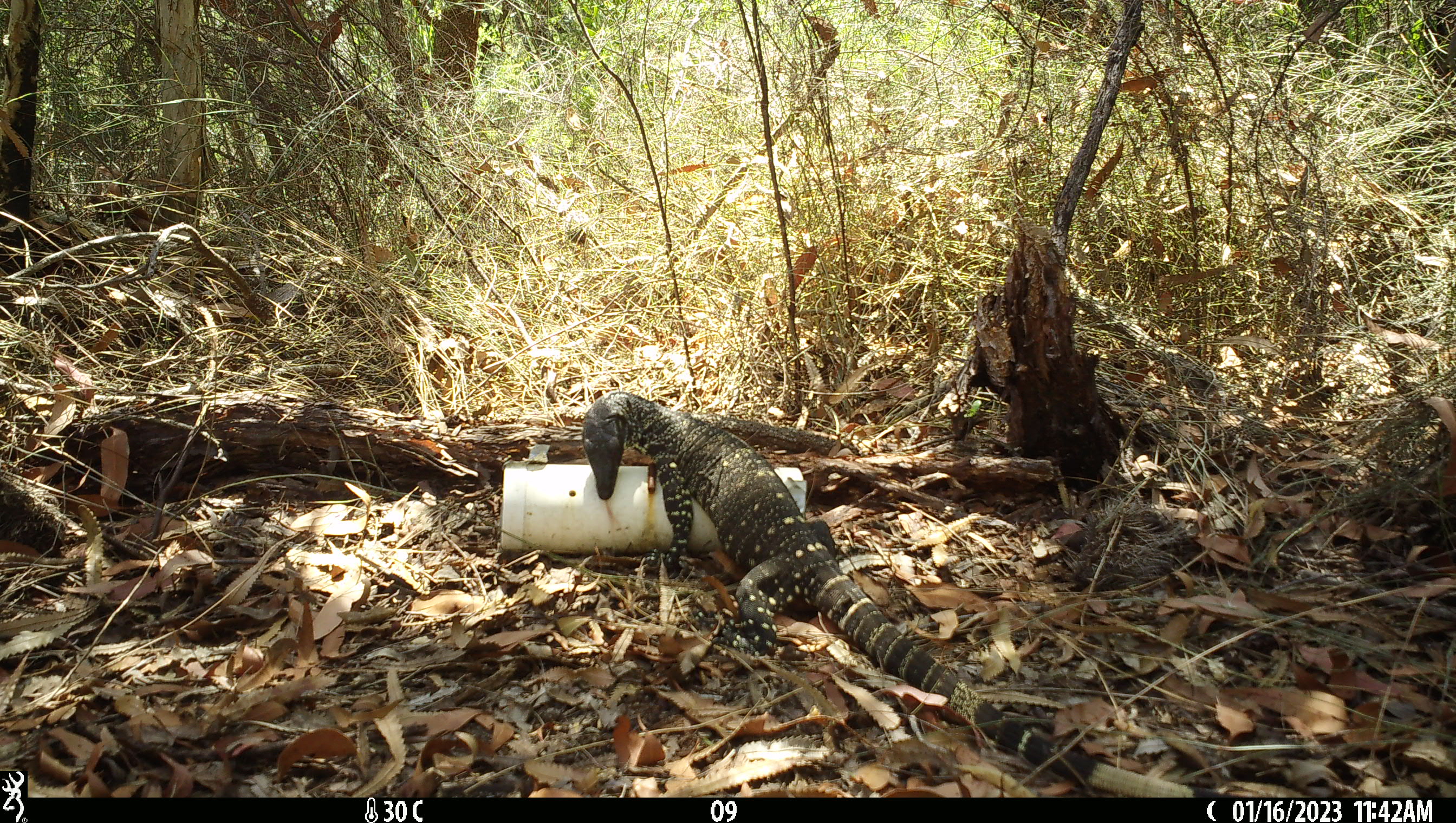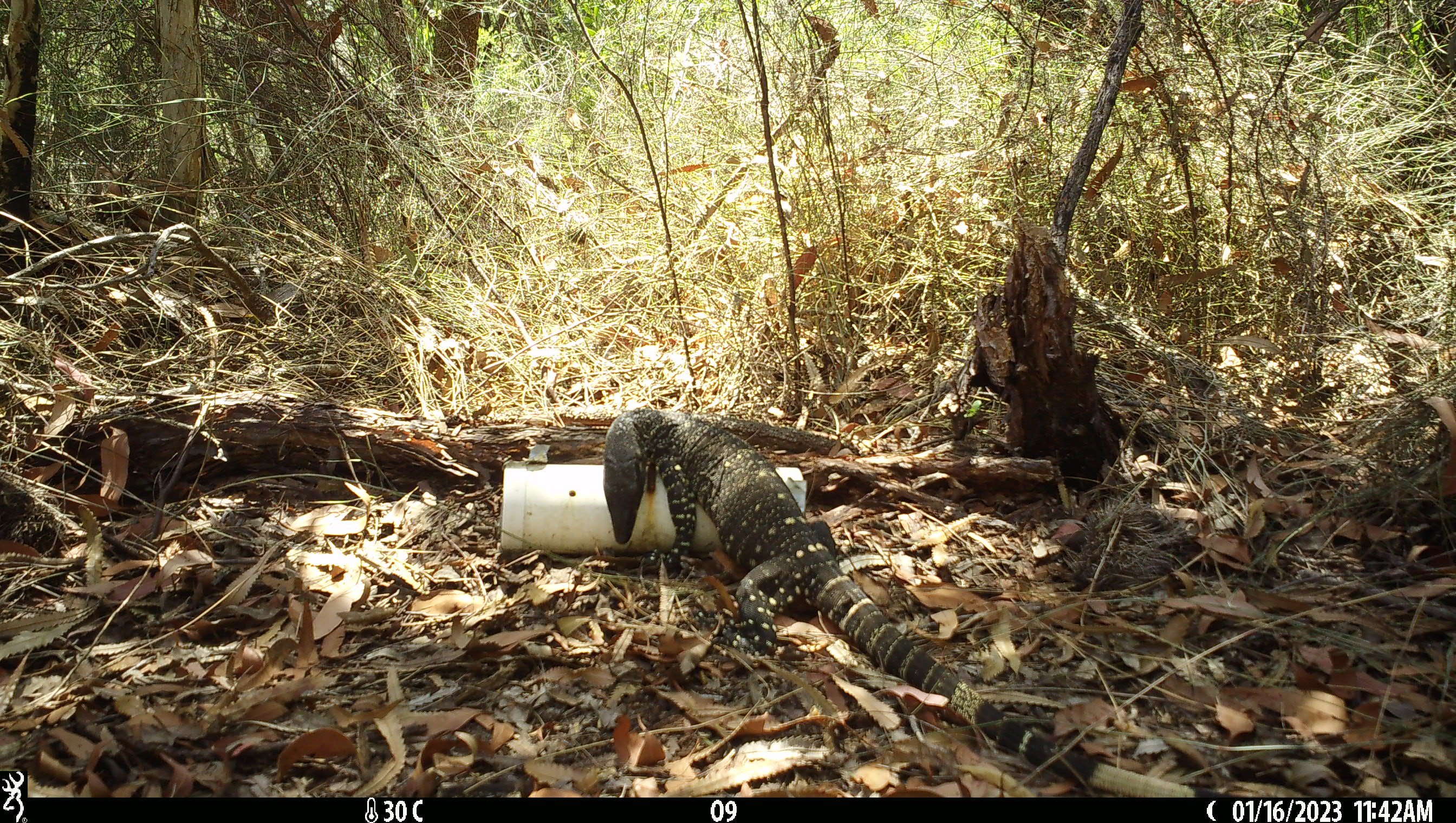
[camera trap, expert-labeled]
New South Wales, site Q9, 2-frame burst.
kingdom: Animalia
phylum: Chordata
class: Reptilia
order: Squamata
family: Varanidae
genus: Varanus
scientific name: Varanus varius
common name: lace monitor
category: goanna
Goanna (lace monitor) (Varanus varius).